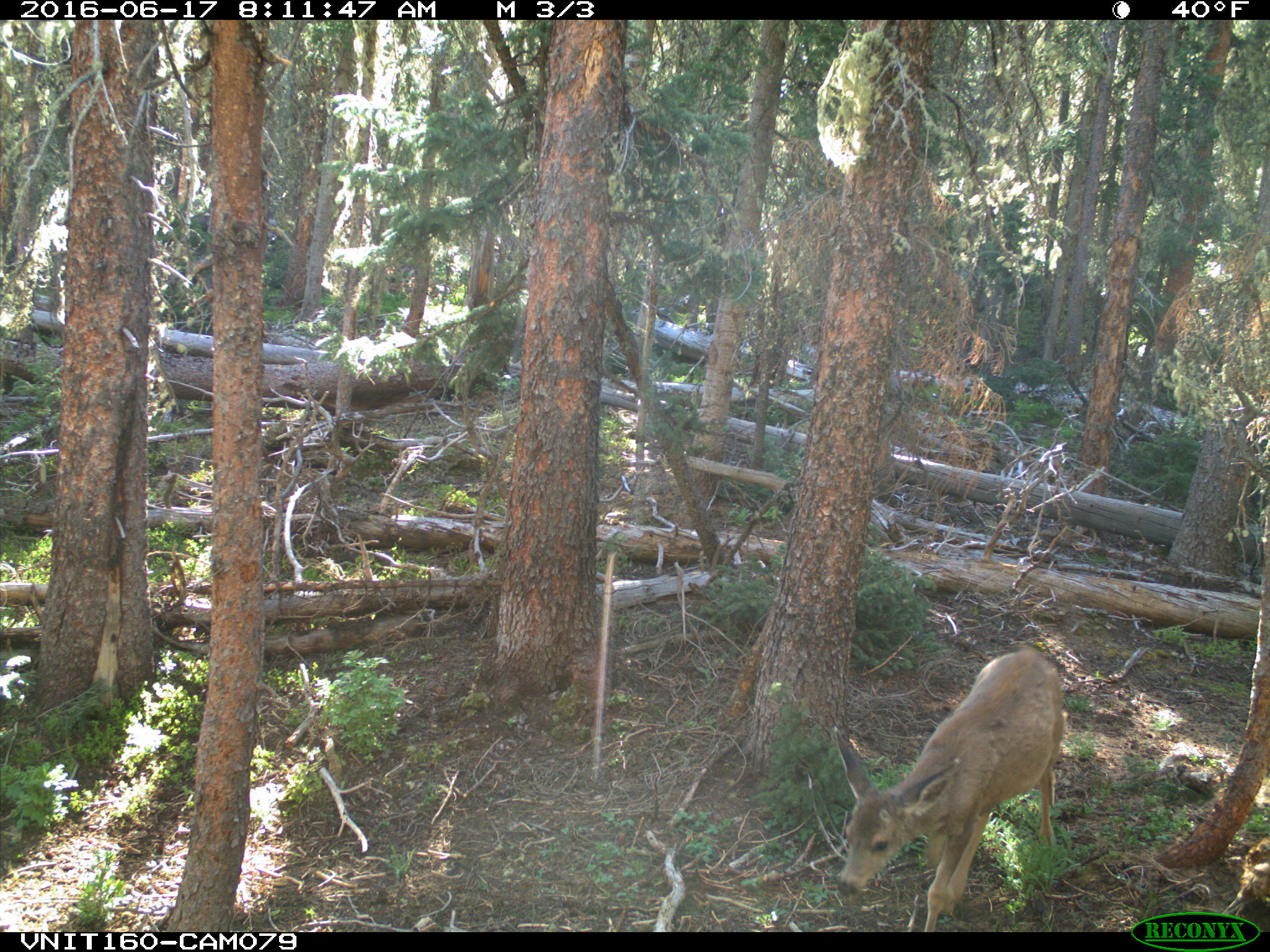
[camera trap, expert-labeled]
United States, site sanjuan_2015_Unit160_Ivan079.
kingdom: Animalia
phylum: Chordata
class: Mammalia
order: Artiodactyla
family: Cervidae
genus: Odocoileus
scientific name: Odocoileus hemionus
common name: mule deer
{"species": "Odocoileus hemionus (mule deer)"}